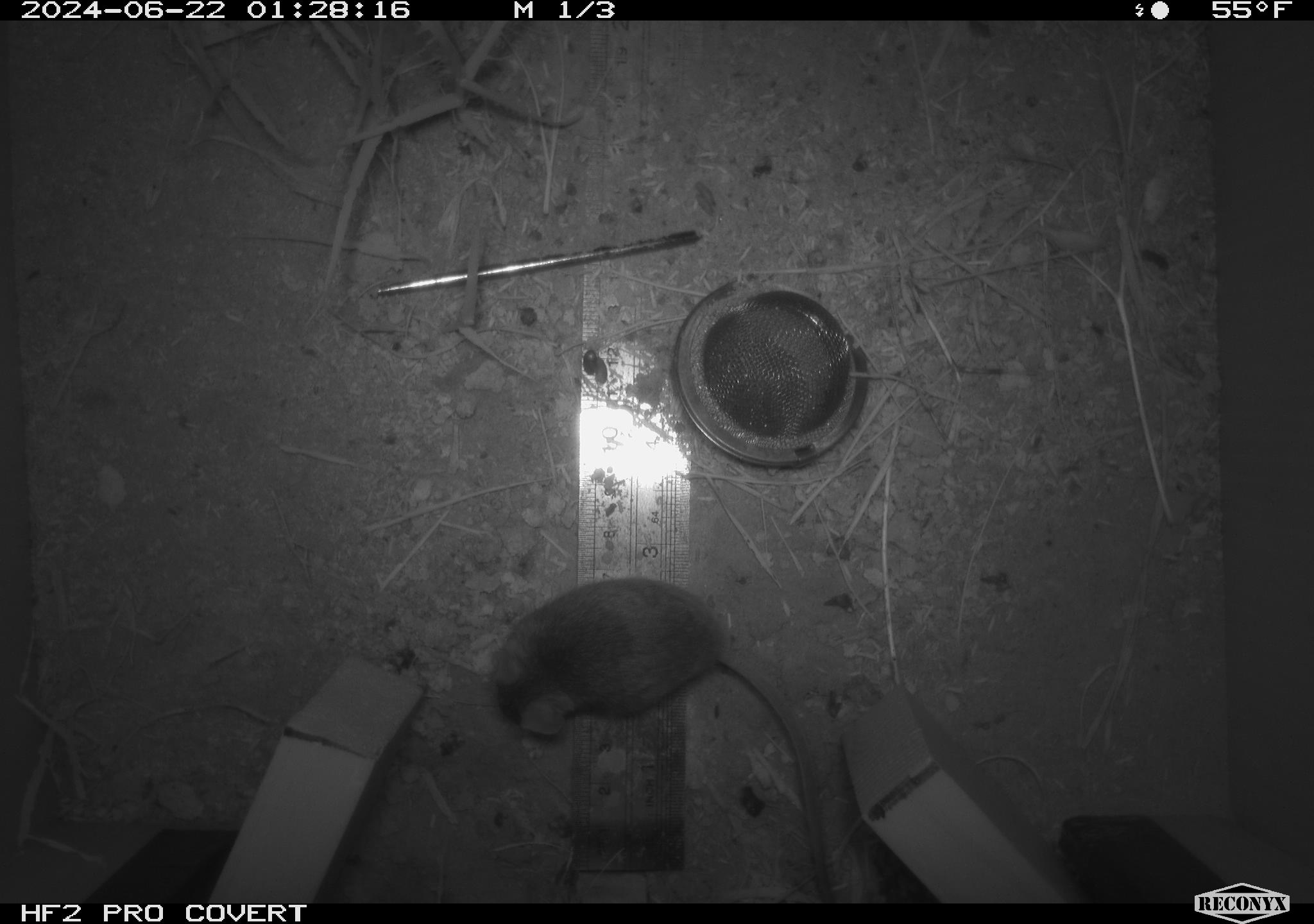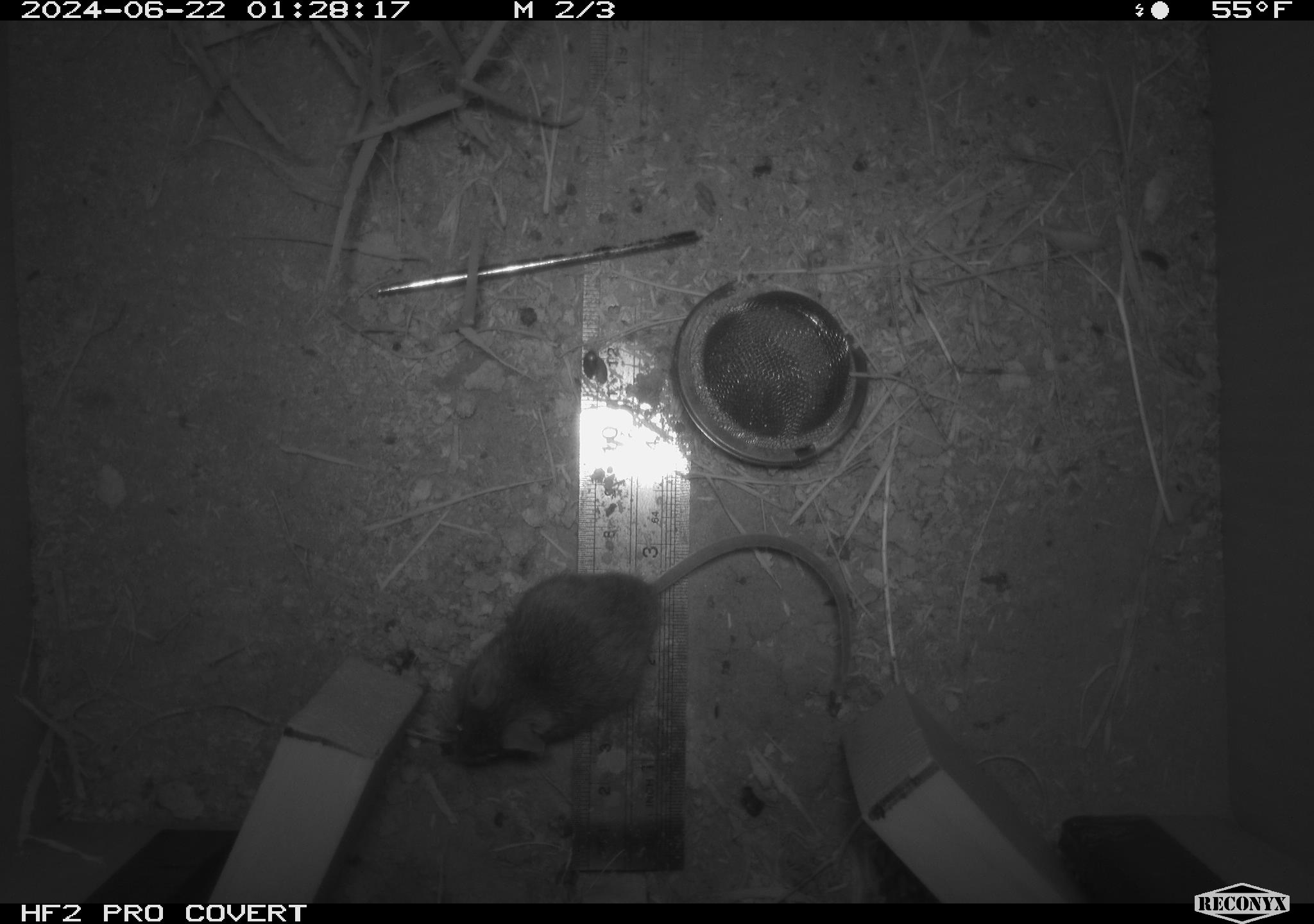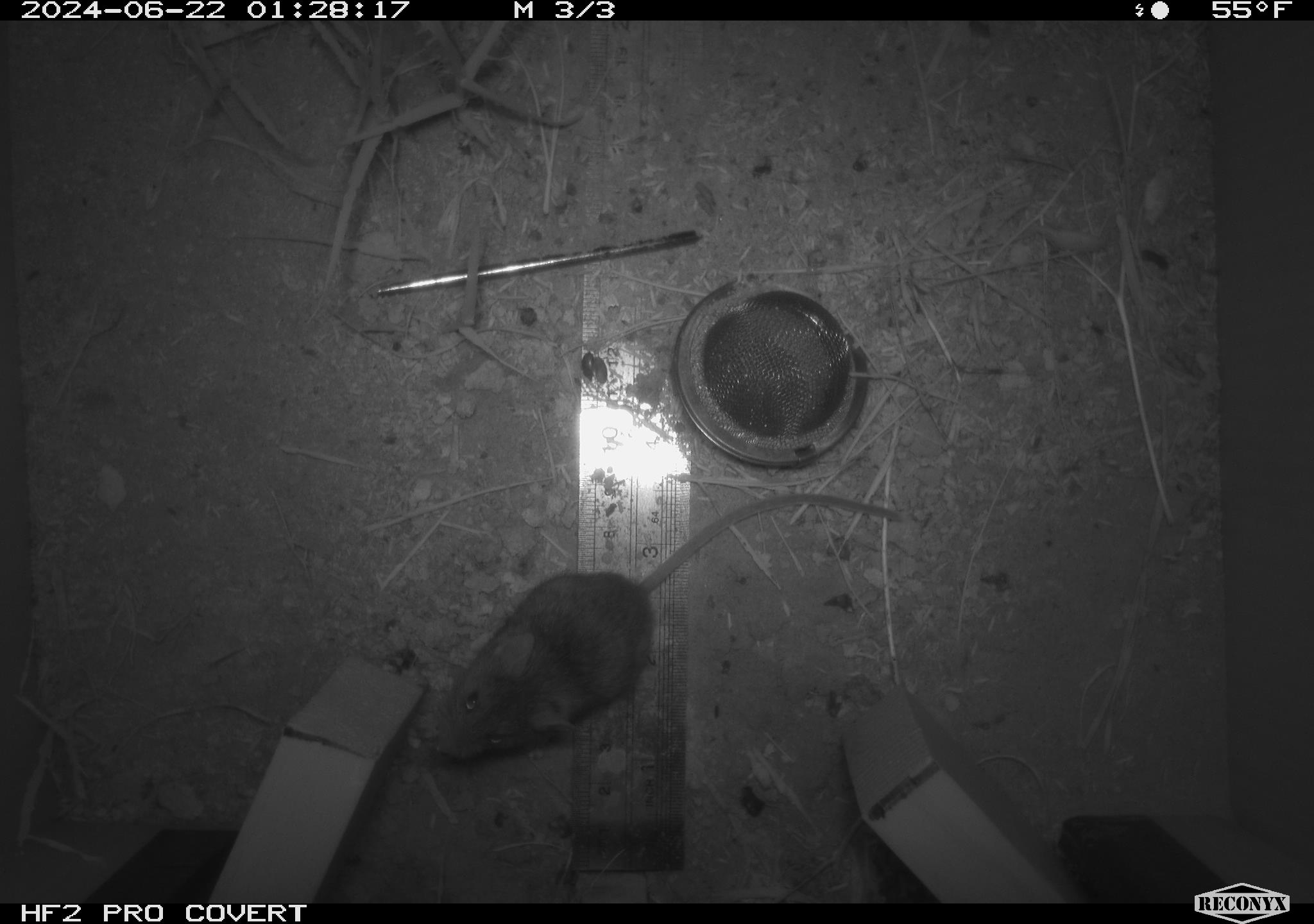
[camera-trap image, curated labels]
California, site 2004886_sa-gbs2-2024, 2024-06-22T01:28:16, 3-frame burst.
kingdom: Animalia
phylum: Chordata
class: Mammalia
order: Rodentia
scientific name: Rodentia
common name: mouse species